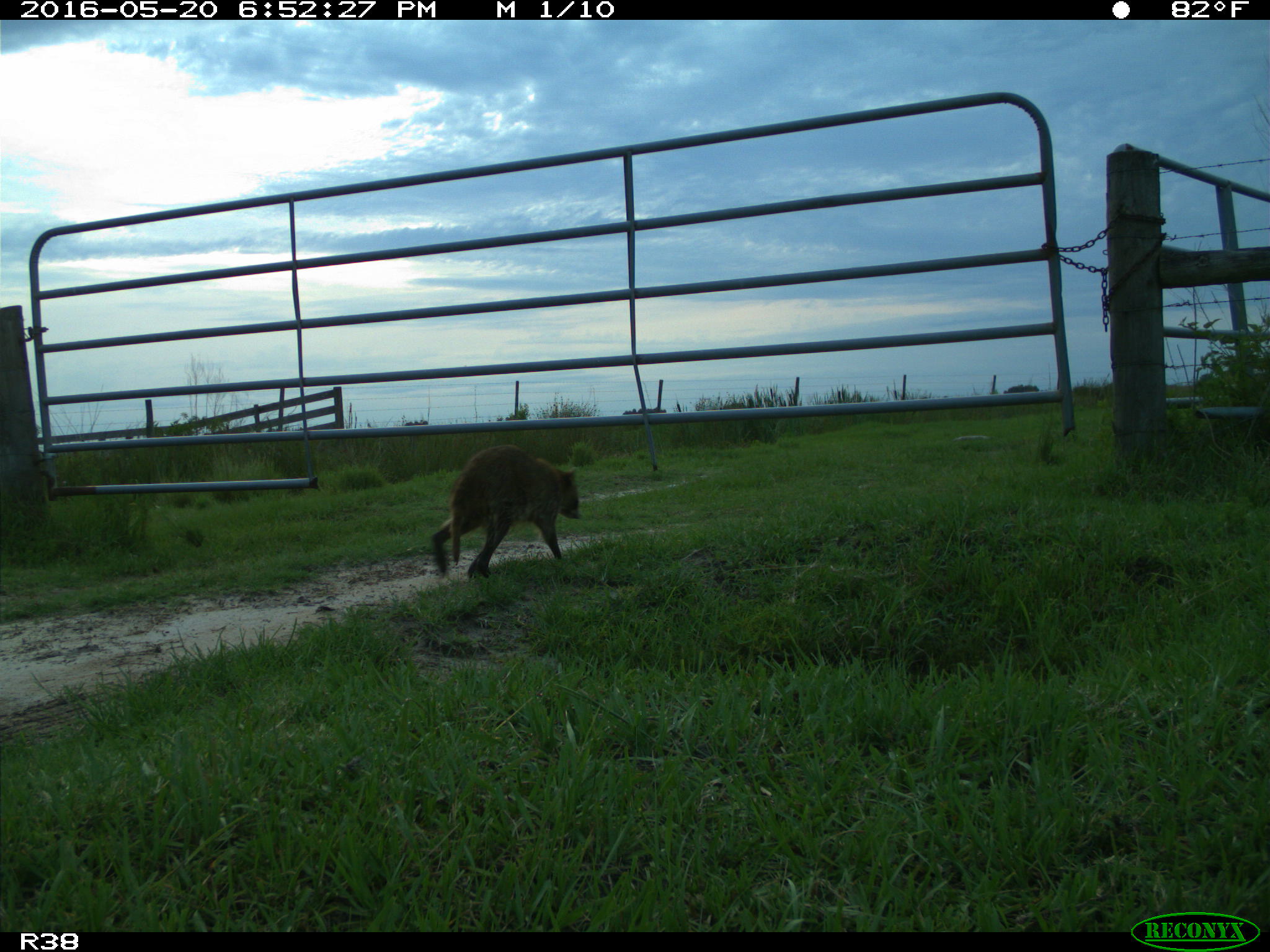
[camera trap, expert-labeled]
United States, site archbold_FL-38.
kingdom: Animalia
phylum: Chordata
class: Mammalia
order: Carnivora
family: Procyonidae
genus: Procyon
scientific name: Procyon lotor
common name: common raccoon